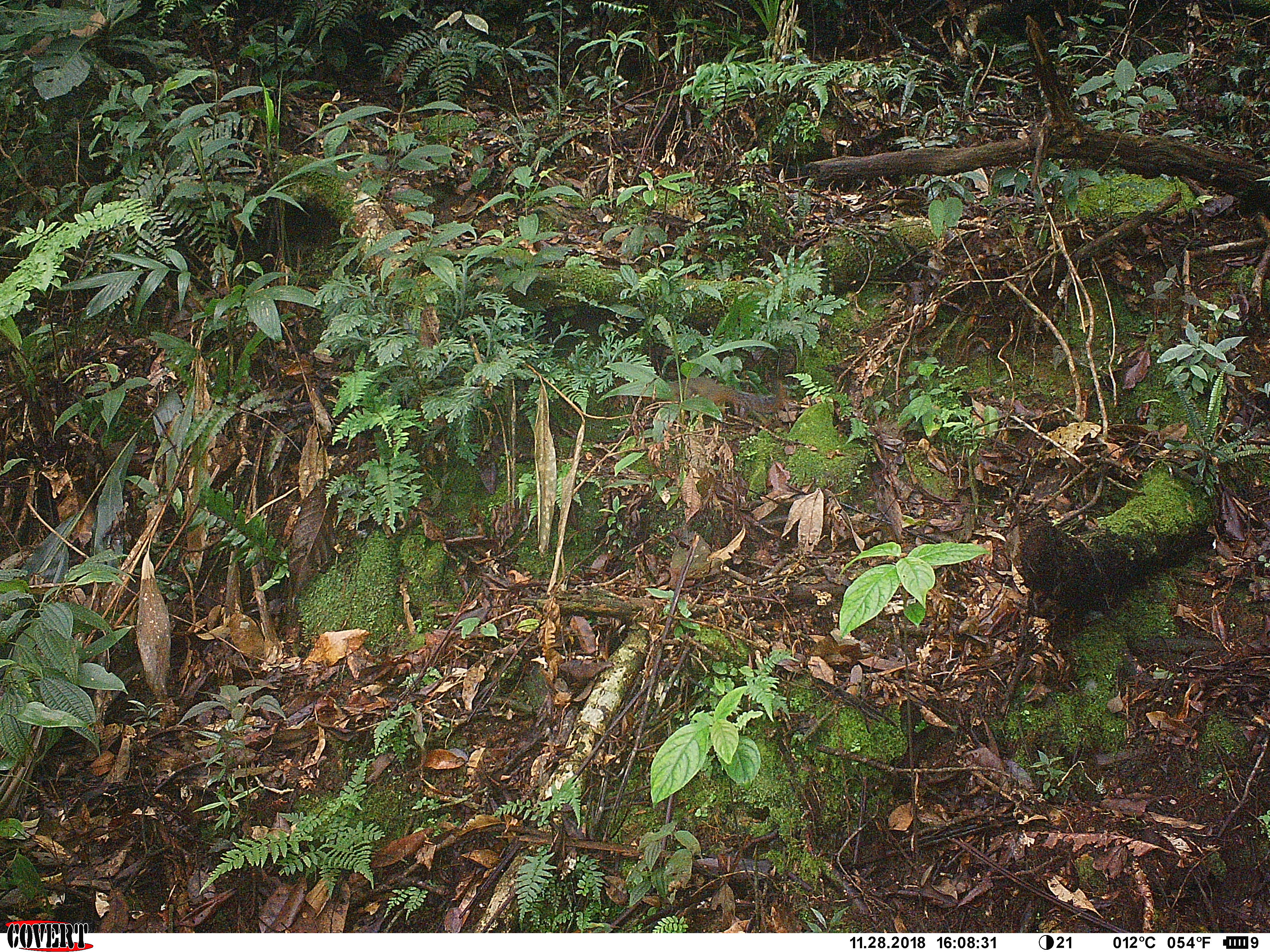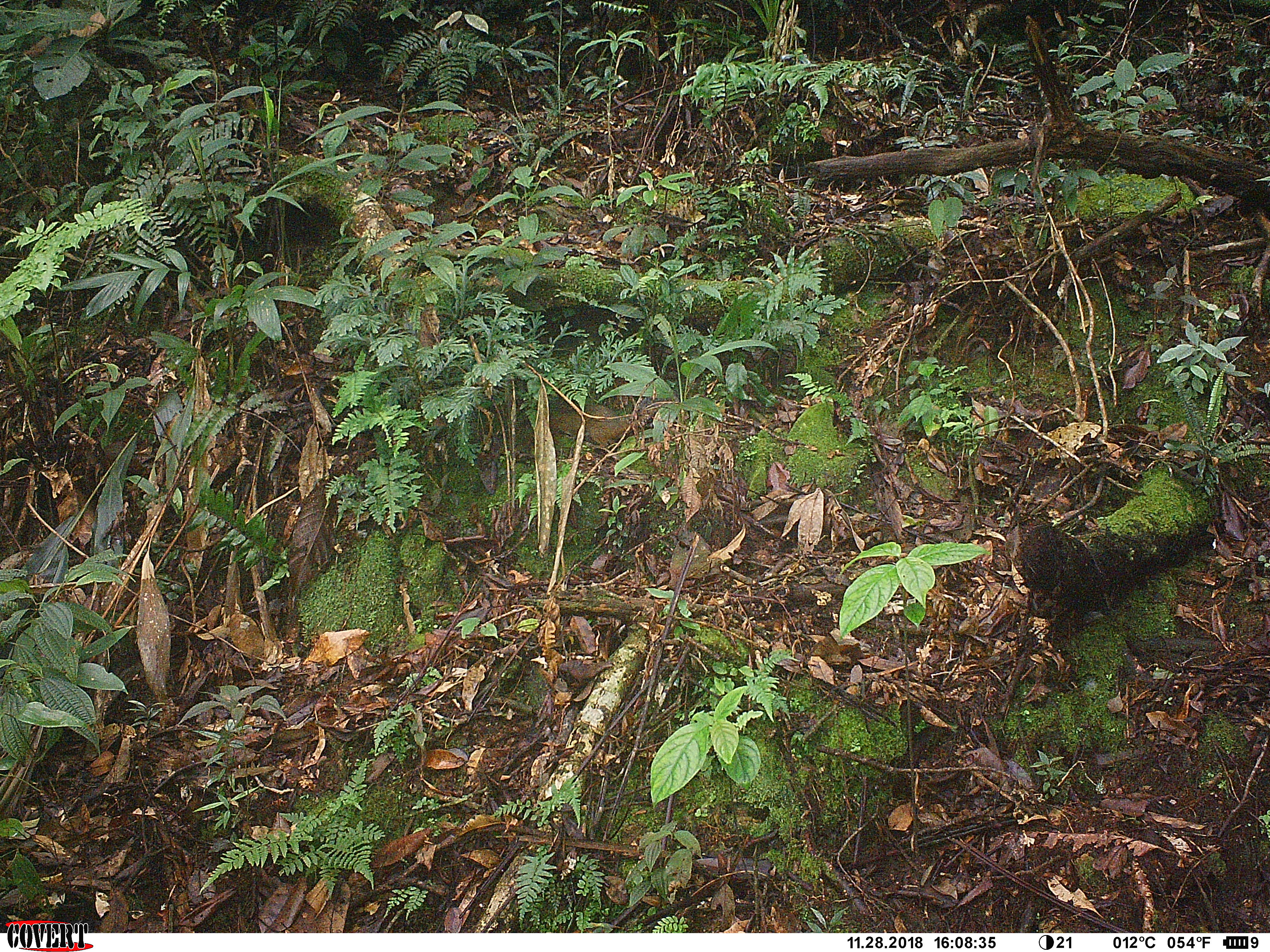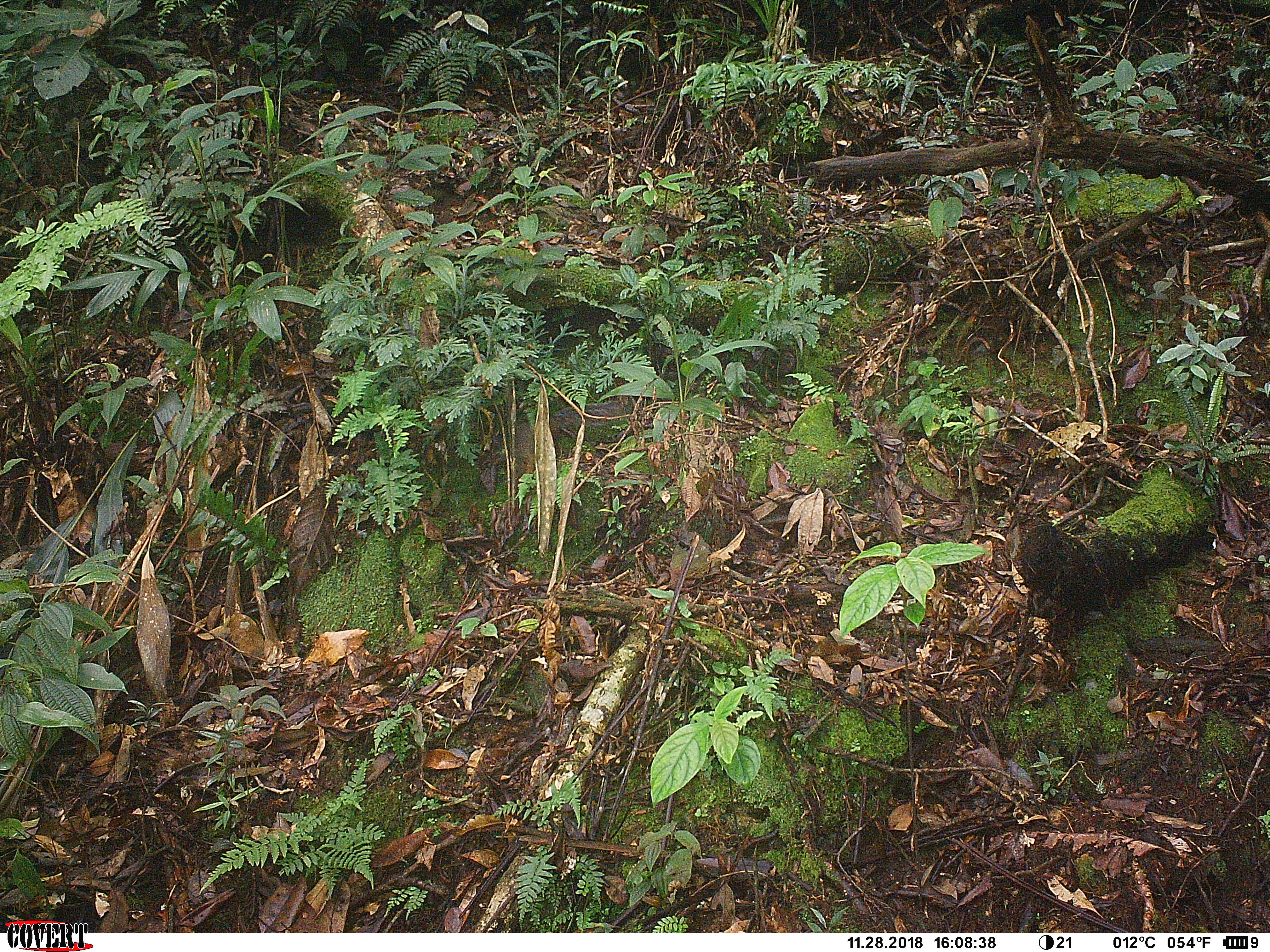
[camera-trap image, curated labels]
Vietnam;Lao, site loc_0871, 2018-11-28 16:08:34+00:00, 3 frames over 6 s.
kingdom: Animalia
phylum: Chordata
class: Mammalia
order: Rodentia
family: Sciuridae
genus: Dremomys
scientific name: Dremomys rufigenis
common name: red-cheeked squirrel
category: red cheeked squirrel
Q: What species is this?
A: Red cheeked squirrel (red-cheeked squirrel) (Dremomys rufigenis).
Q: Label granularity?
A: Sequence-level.